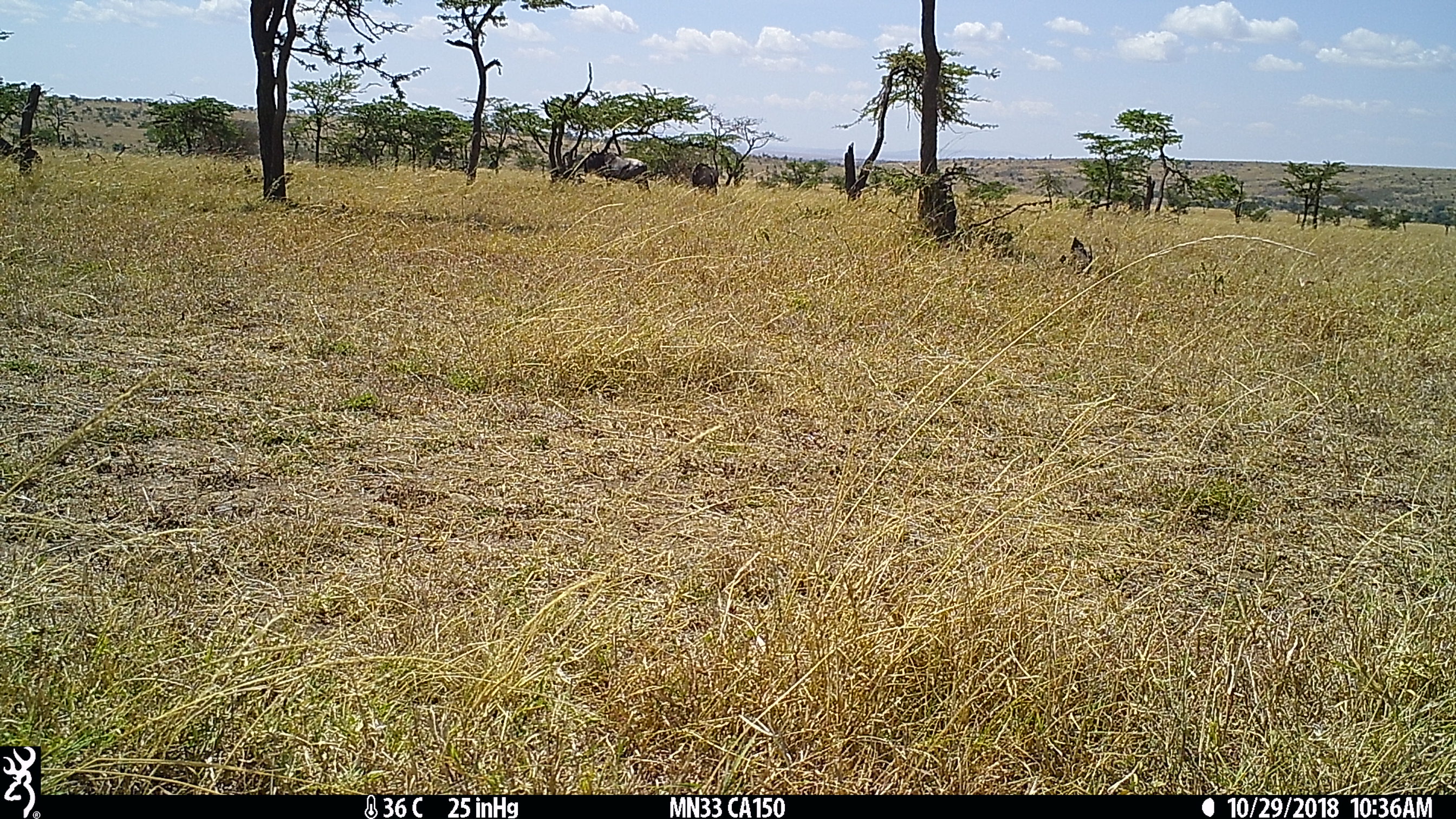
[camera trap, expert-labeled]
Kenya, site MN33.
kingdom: Animalia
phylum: Chordata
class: Mammalia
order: Artiodactyla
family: Bovidae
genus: Connochaetes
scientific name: Connochaetes taurinus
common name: blue wildebeest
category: wildebeest